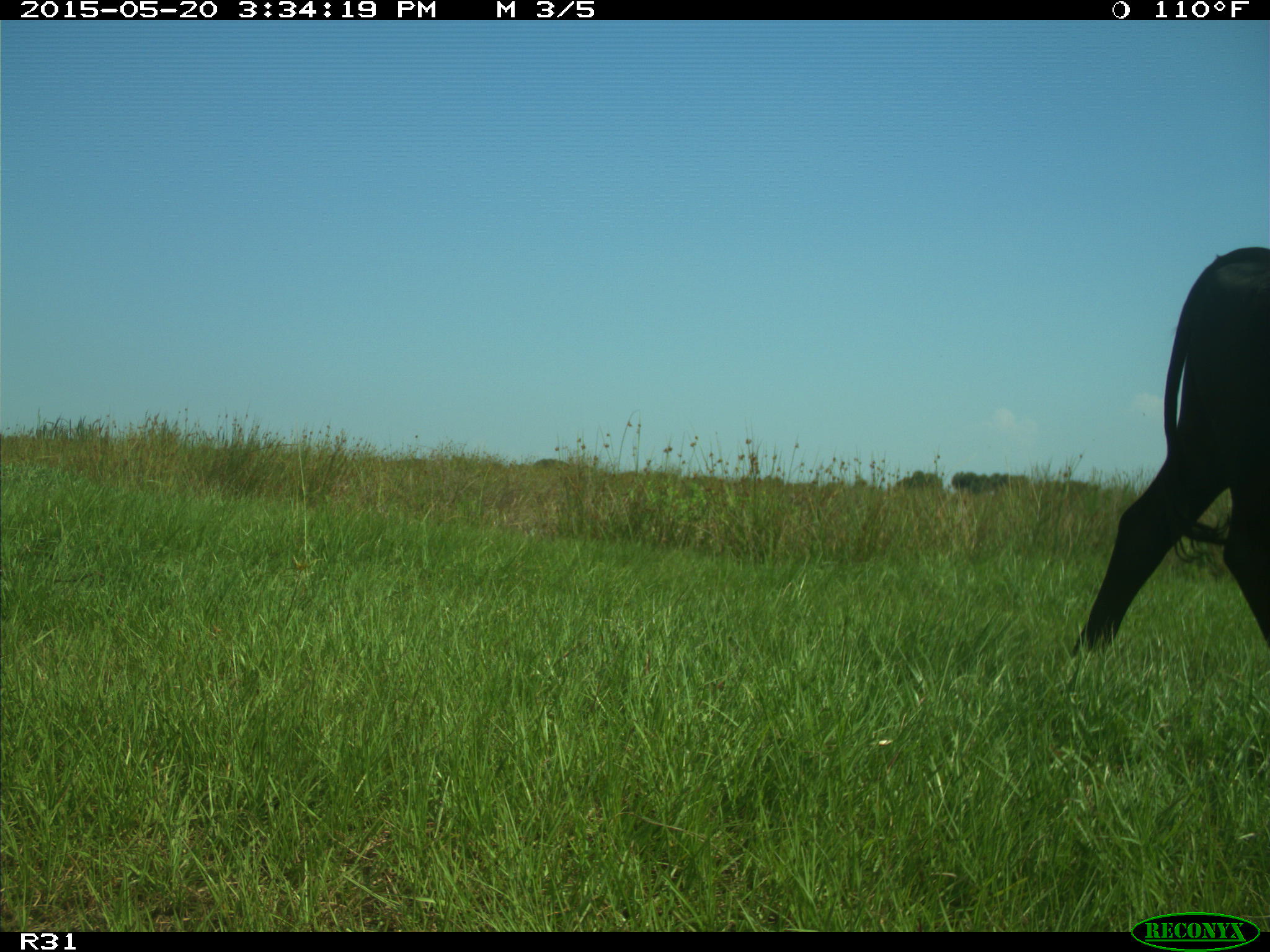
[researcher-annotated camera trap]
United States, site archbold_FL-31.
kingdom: Animalia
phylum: Chordata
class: Mammalia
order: Artiodactyla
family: Bovidae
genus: Bos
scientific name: Bos taurus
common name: domestic cow